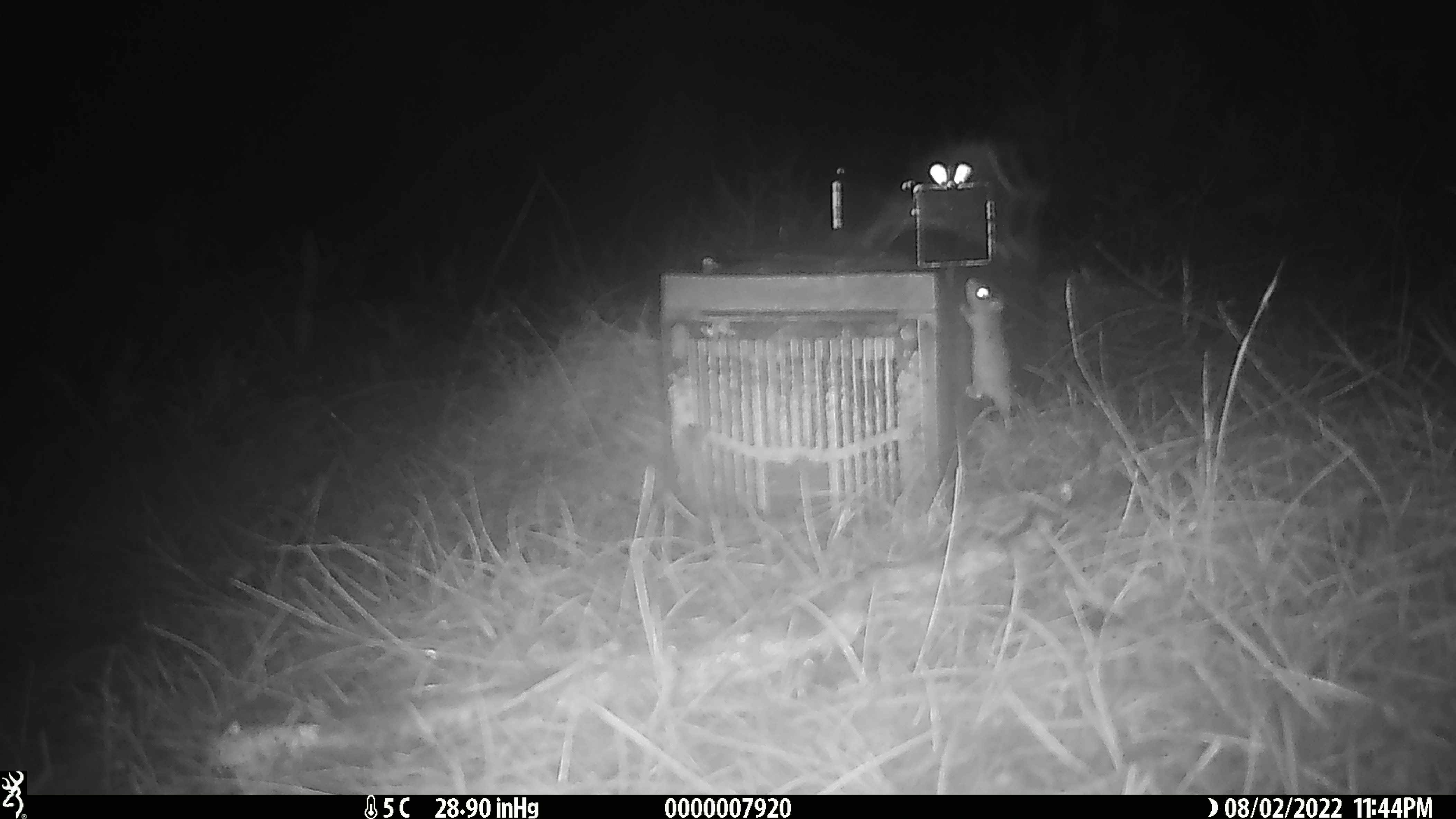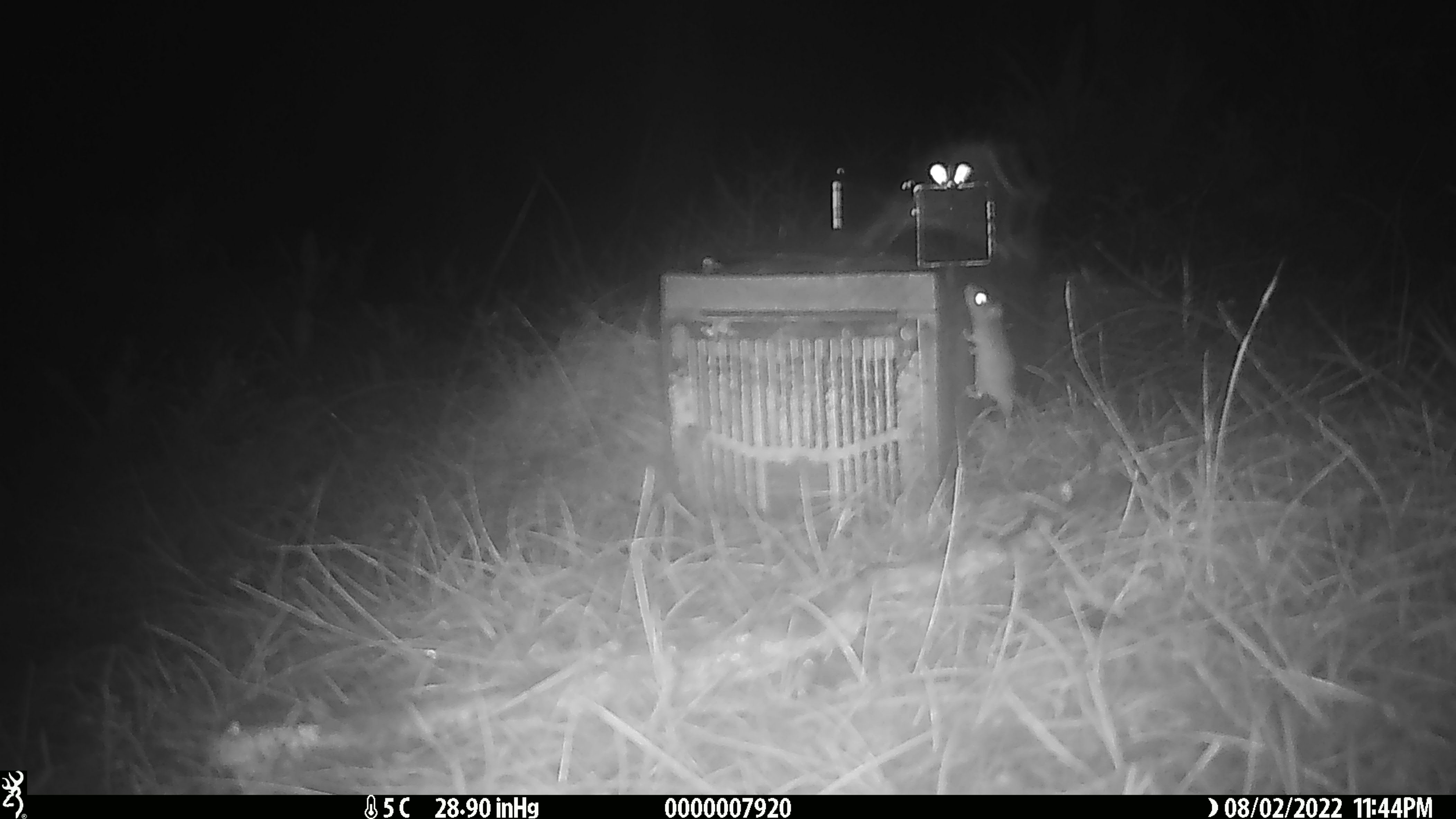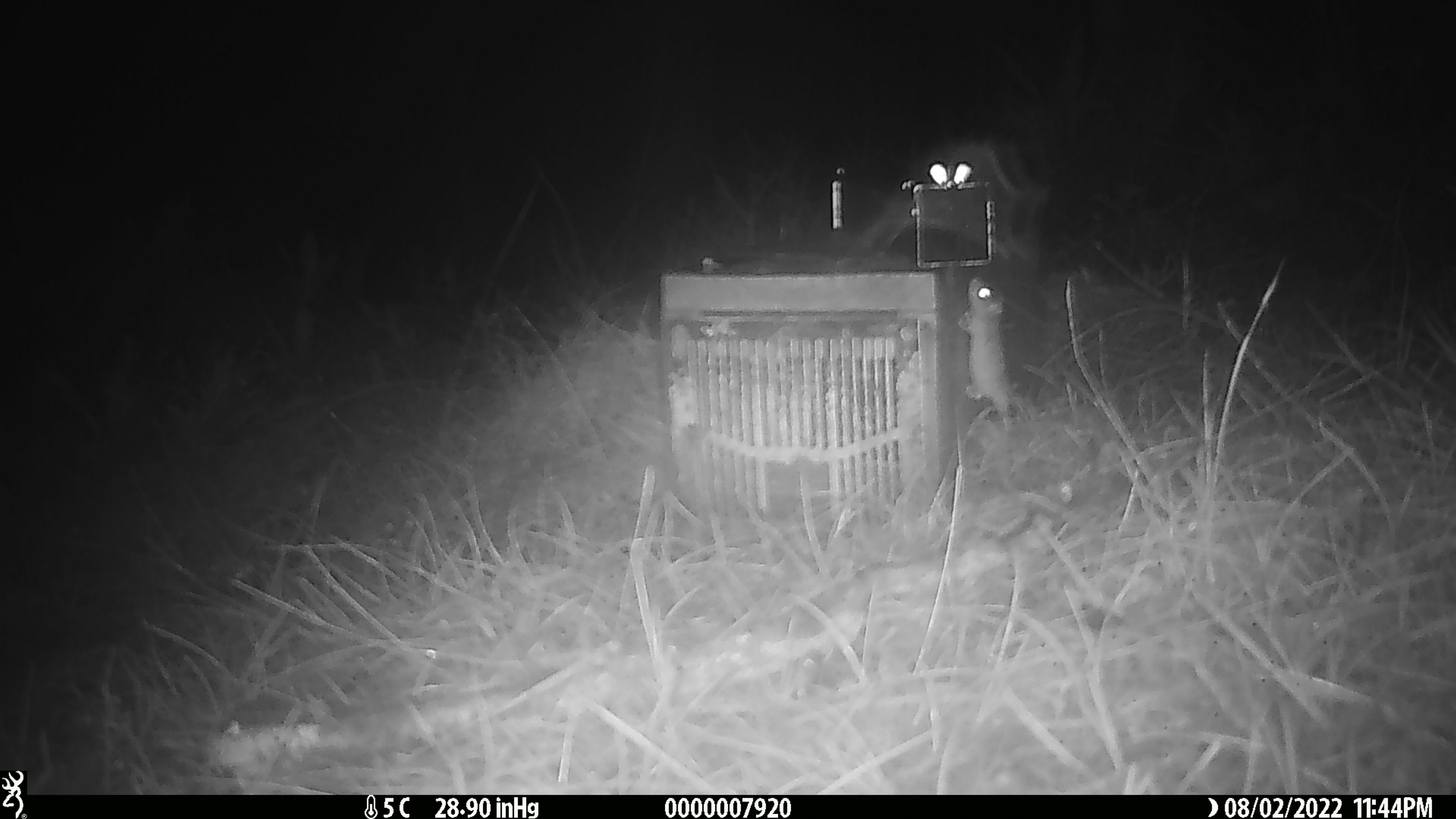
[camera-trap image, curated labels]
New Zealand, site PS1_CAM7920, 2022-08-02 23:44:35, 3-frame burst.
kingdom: Animalia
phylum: Chordata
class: Mammalia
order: Rodentia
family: Muridae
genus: Mus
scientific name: Mus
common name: mouse